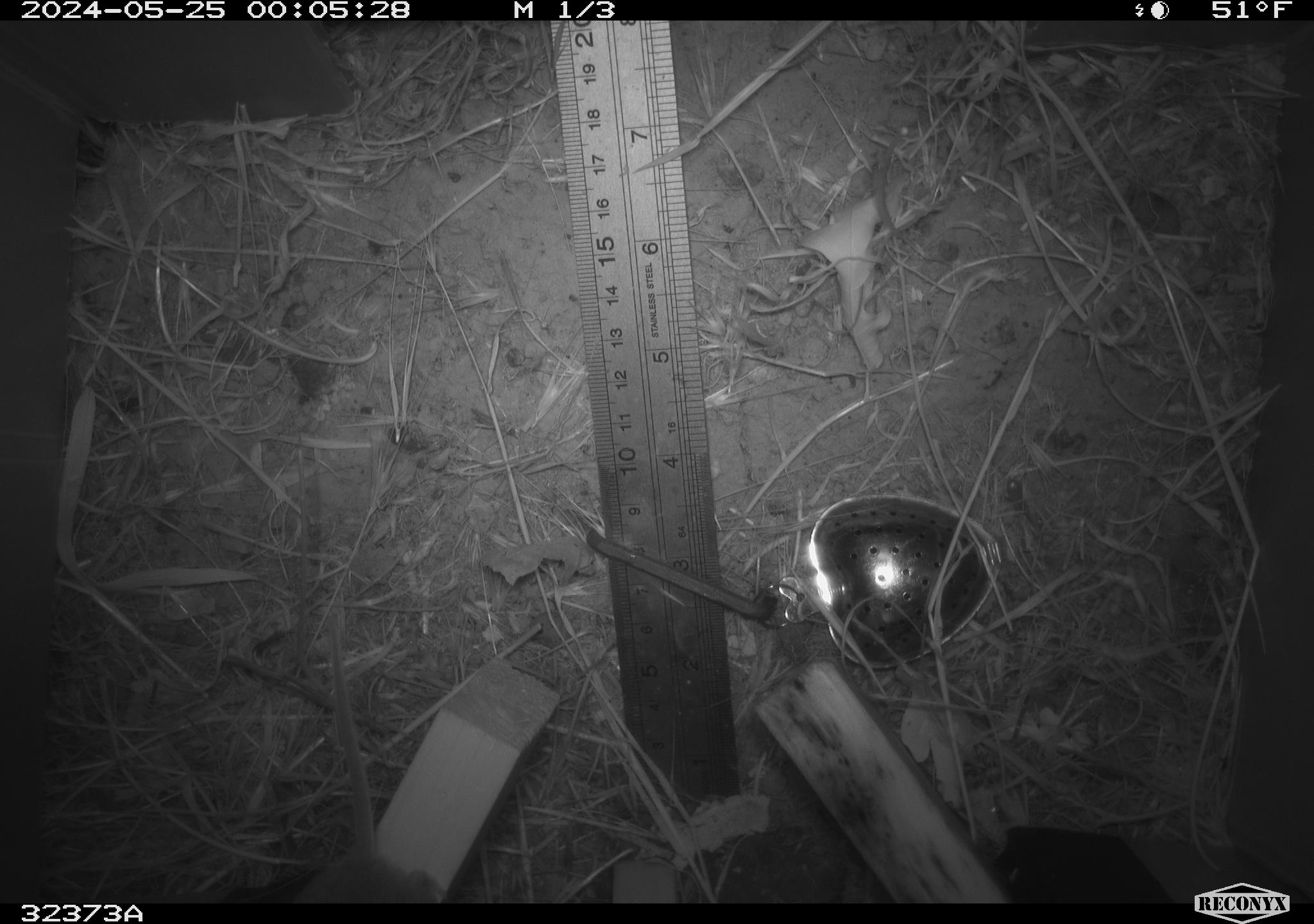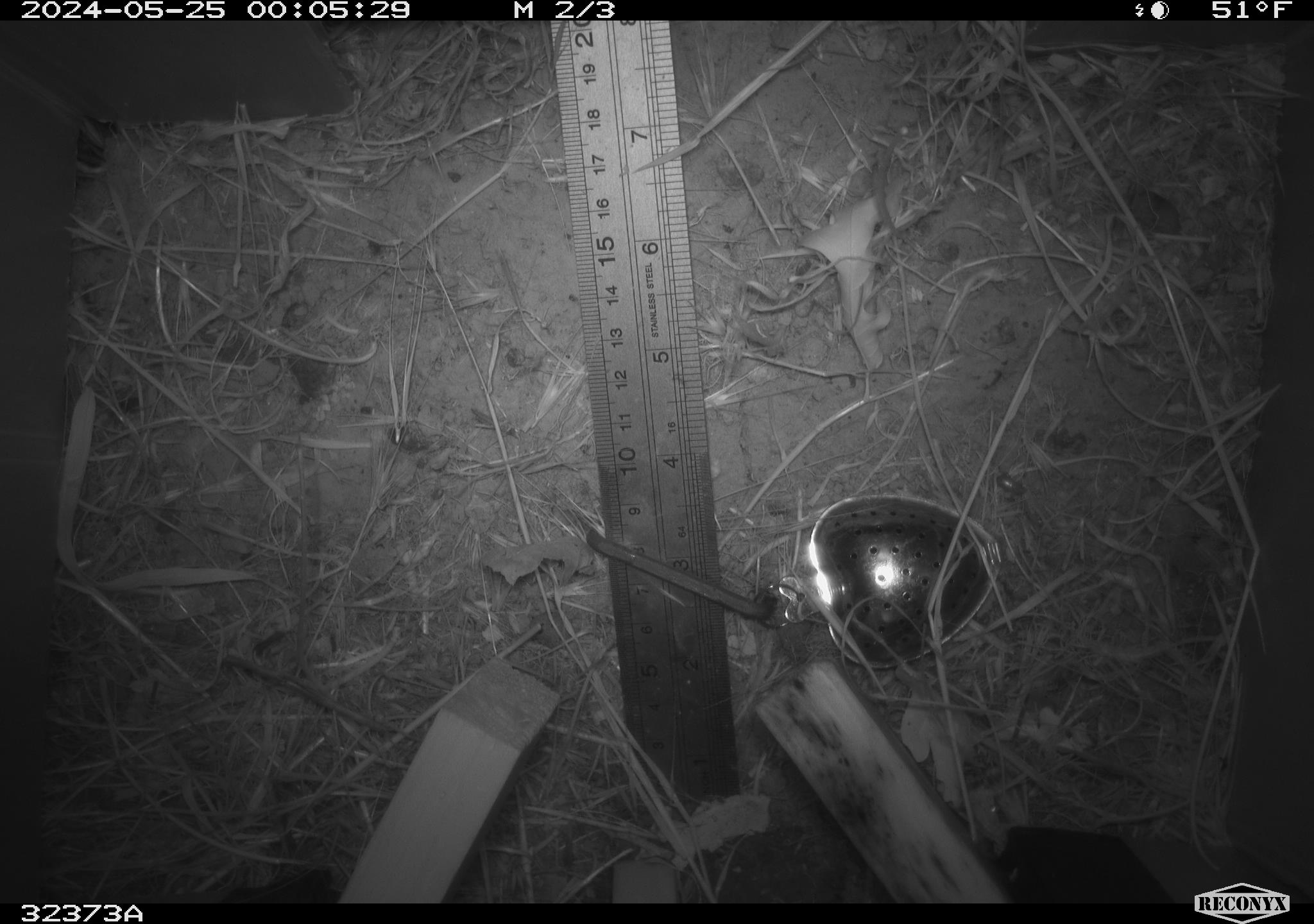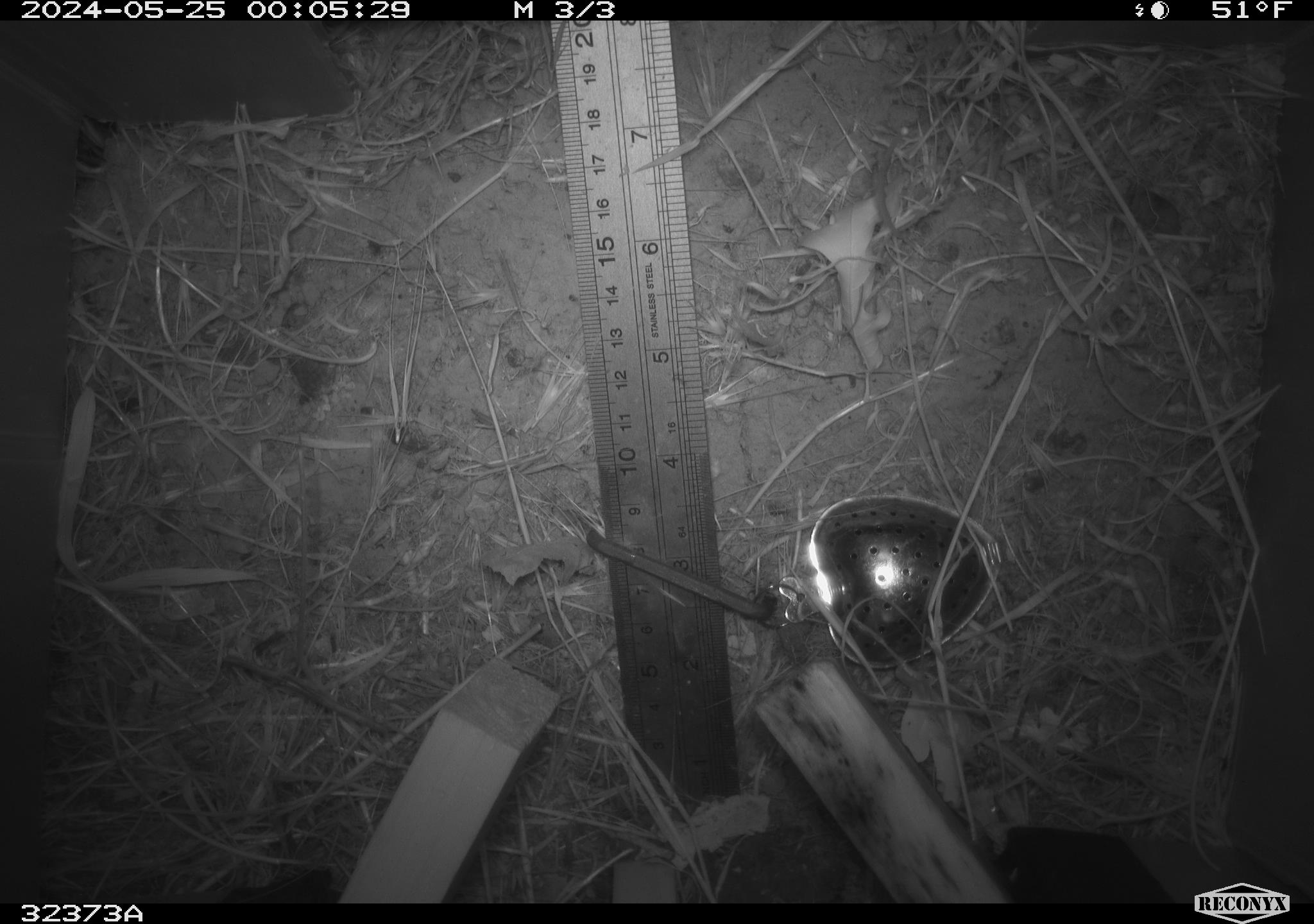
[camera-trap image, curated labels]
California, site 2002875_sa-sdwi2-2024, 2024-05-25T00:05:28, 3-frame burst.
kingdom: Animalia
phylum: Chordata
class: Mammalia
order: Rodentia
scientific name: Rodentia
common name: mouse species